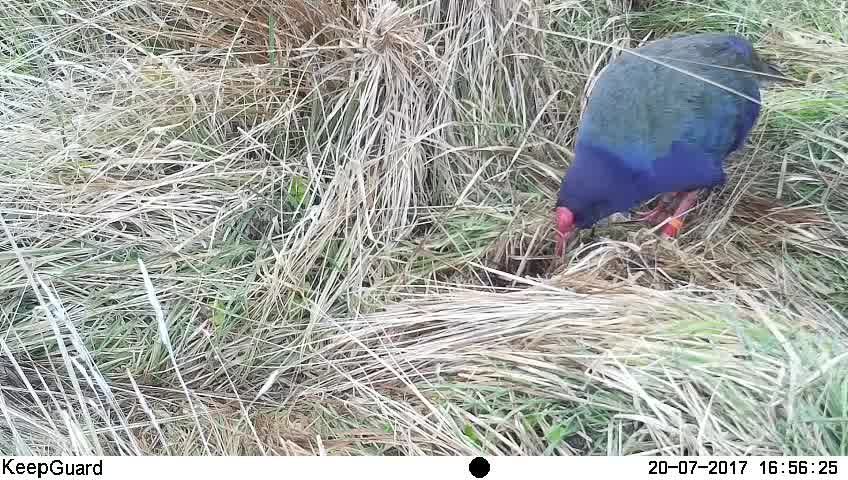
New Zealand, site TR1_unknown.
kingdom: Animalia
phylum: Chordata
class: Aves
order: Gruiformes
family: Rallidae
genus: Porphyrio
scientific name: Porphyrio mantelli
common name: takahe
Takahe (Porphyrio mantelli).